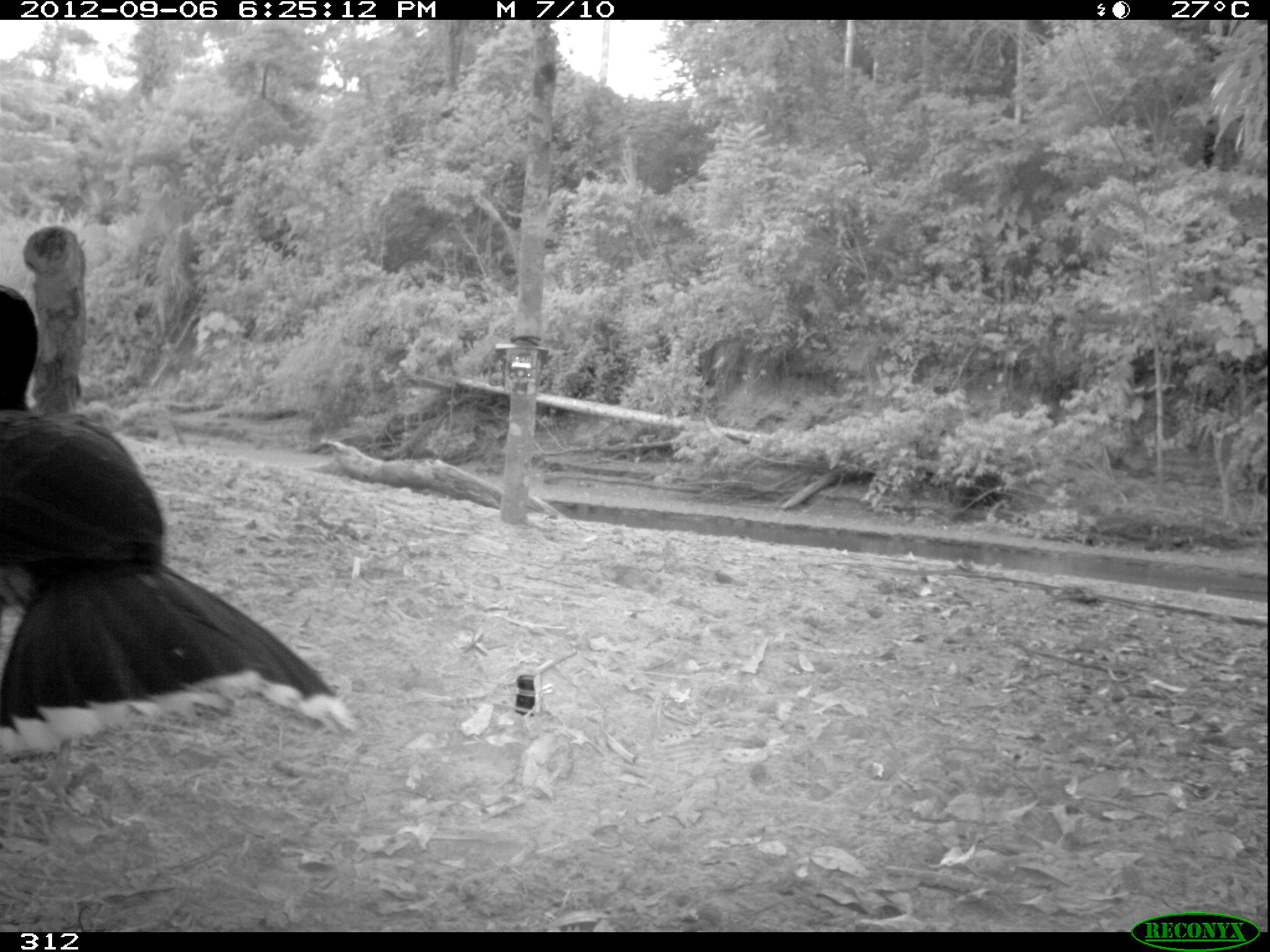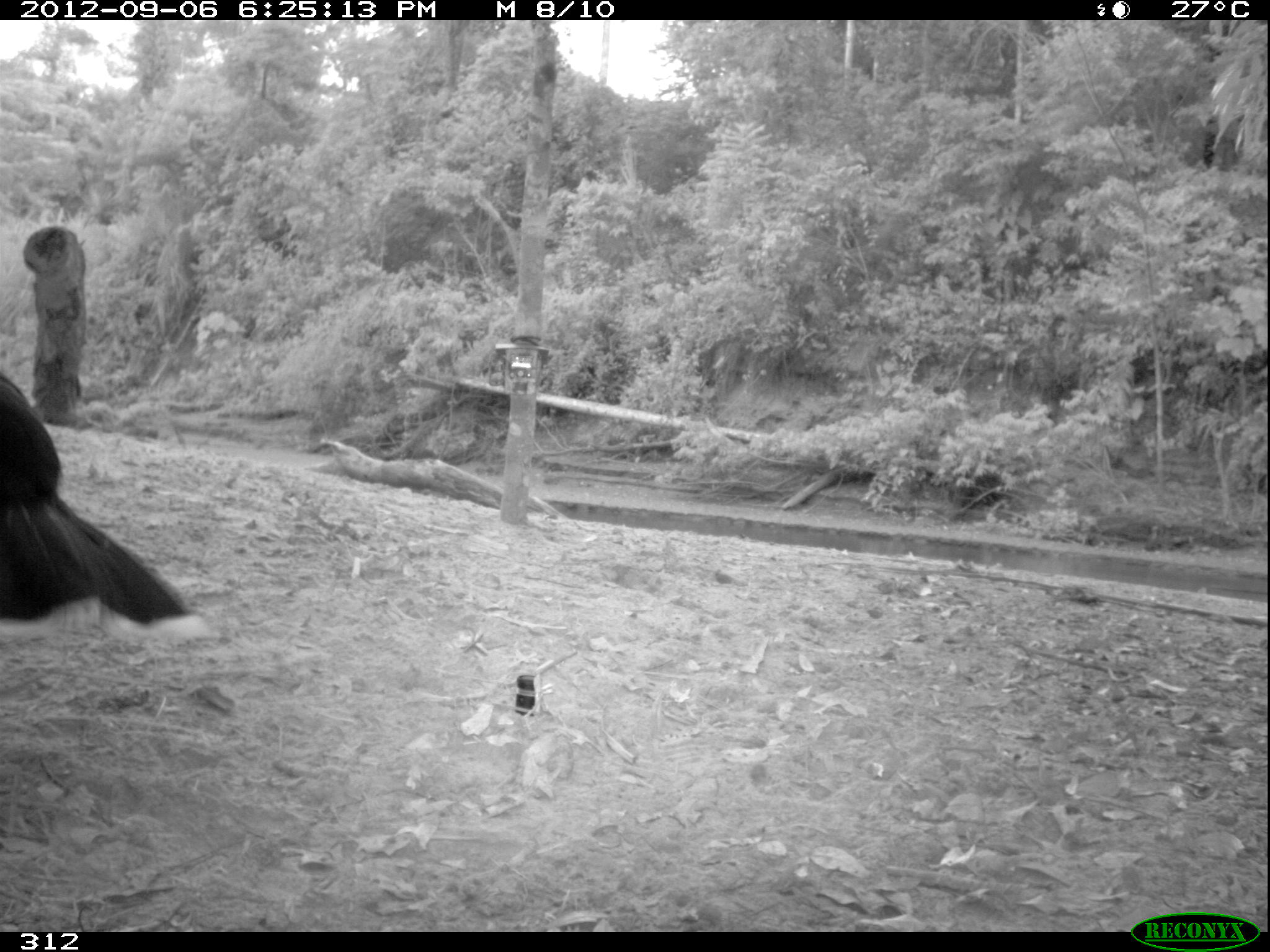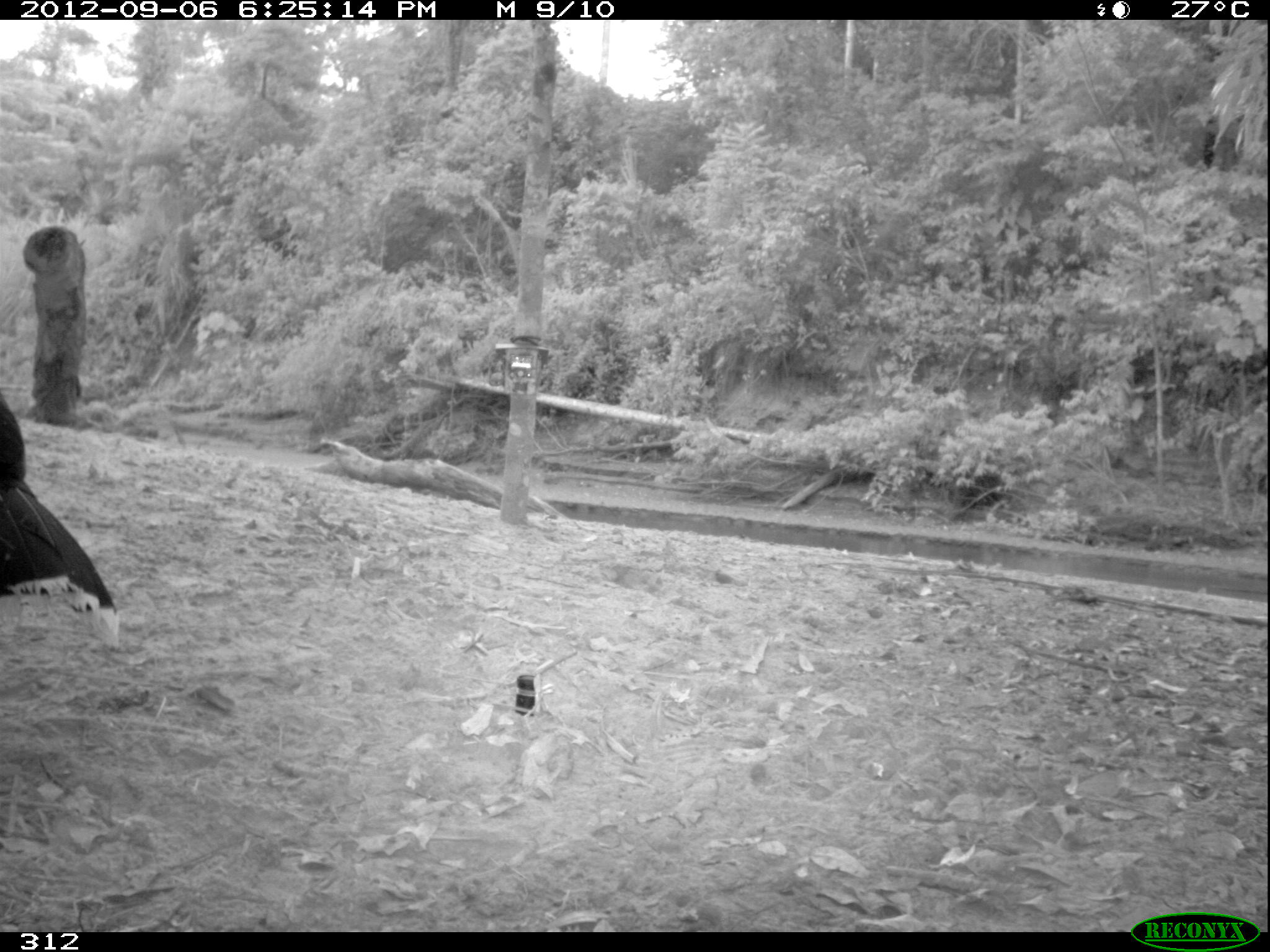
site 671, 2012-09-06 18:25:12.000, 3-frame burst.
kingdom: Animalia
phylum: Chordata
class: Aves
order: Galliformes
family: Cracidae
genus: Mitu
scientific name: Mitu tuberosum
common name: razor-billed curassow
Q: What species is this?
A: Mitu tuberosum (razor-billed curassow).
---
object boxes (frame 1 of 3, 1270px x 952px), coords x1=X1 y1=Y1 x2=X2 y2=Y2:
mitu tuberosum: x1=0 y1=285 x2=359 y2=755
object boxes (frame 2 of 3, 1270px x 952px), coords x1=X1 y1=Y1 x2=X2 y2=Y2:
mitu tuberosum: x1=0 y1=371 x2=210 y2=645